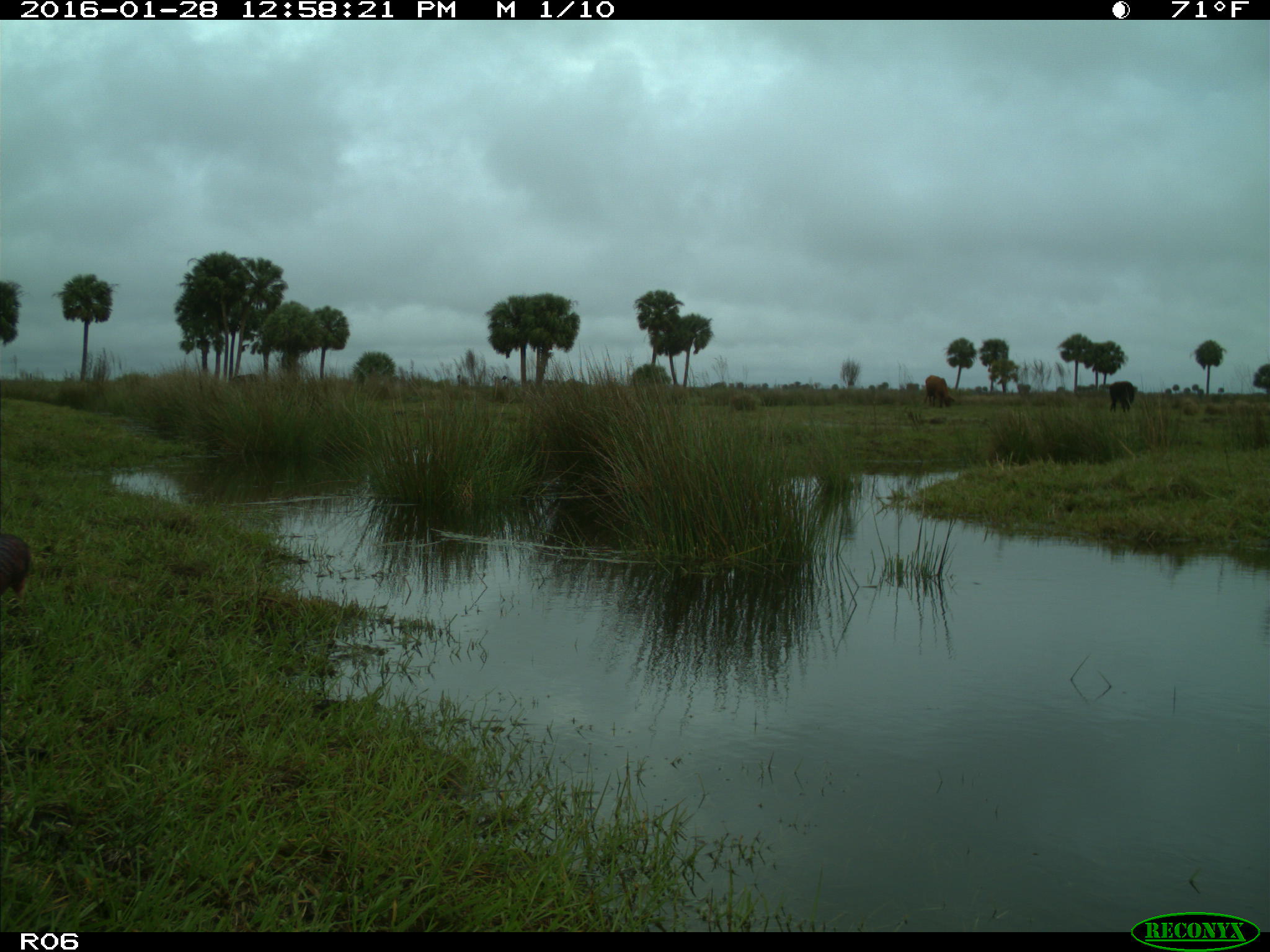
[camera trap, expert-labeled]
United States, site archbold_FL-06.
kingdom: Animalia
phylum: Chordata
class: Aves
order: Accipitriformes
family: Accipitridae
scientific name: Accipitridae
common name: acciptirids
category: unidentified accipitrid